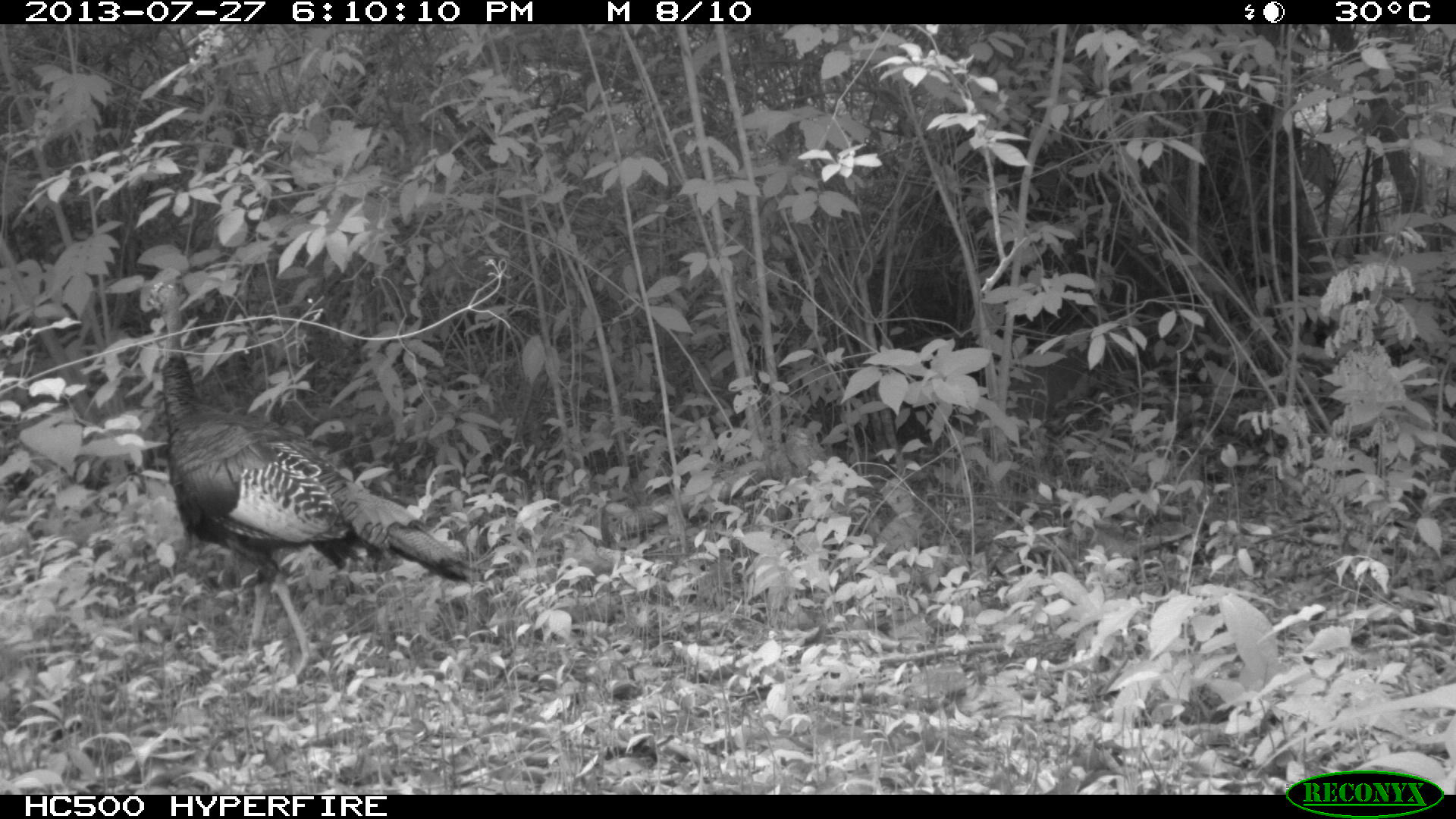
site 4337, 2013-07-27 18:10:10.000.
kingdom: Animalia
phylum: Chordata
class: Aves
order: Galliformes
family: Phasianidae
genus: Meleagris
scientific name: Meleagris ocellata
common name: ocellated turkey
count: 1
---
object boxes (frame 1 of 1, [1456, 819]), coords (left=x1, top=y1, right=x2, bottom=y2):
meleagris ocellata: (left=142, top=280, right=486, bottom=684)